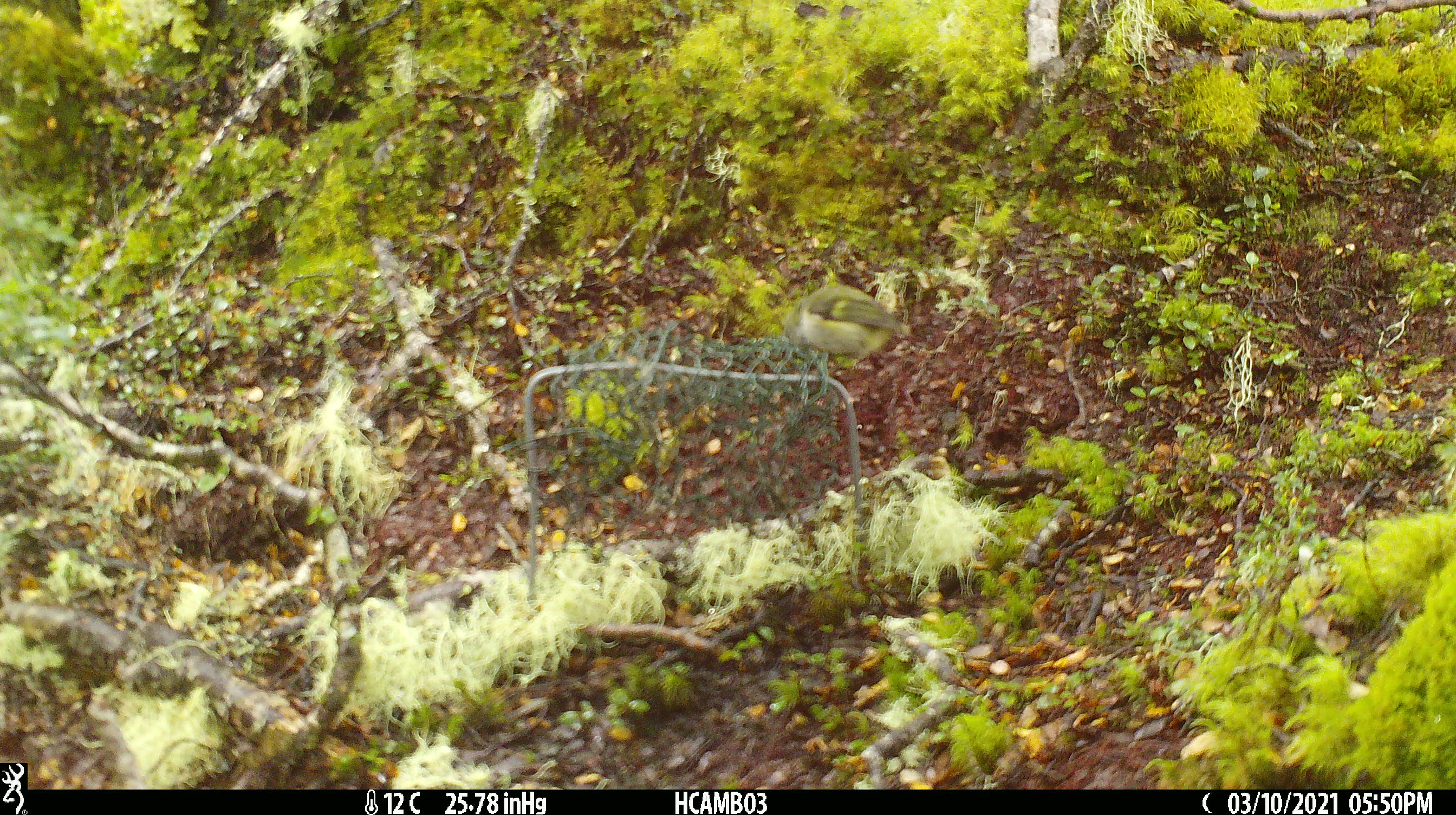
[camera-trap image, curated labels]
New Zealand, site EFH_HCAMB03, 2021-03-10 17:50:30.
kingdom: Animalia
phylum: Chordata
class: Aves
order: Passeriformes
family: Acanthisittidae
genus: Acanthisitta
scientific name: Acanthisitta chloris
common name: rifleman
Rifleman (Acanthisitta chloris).